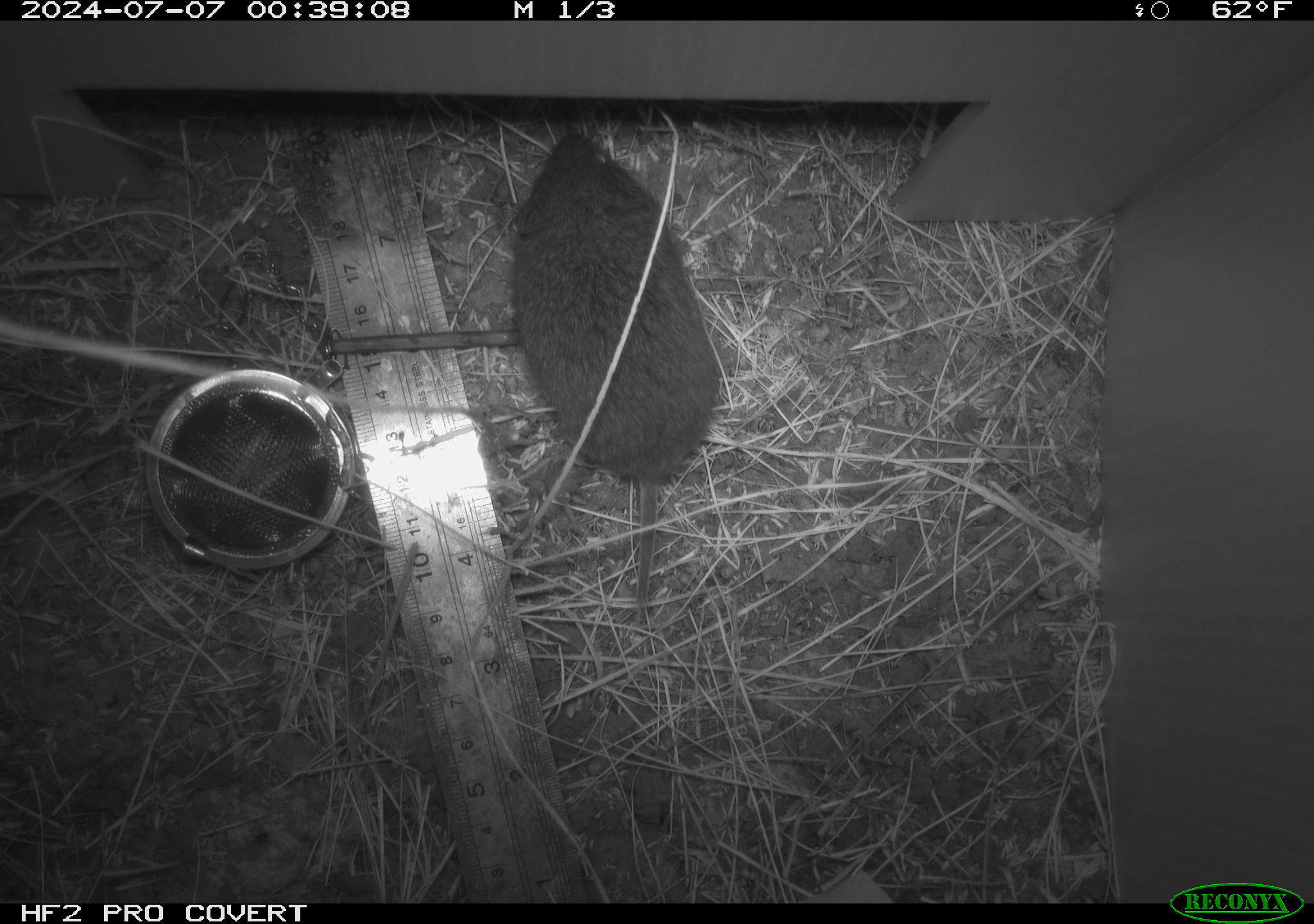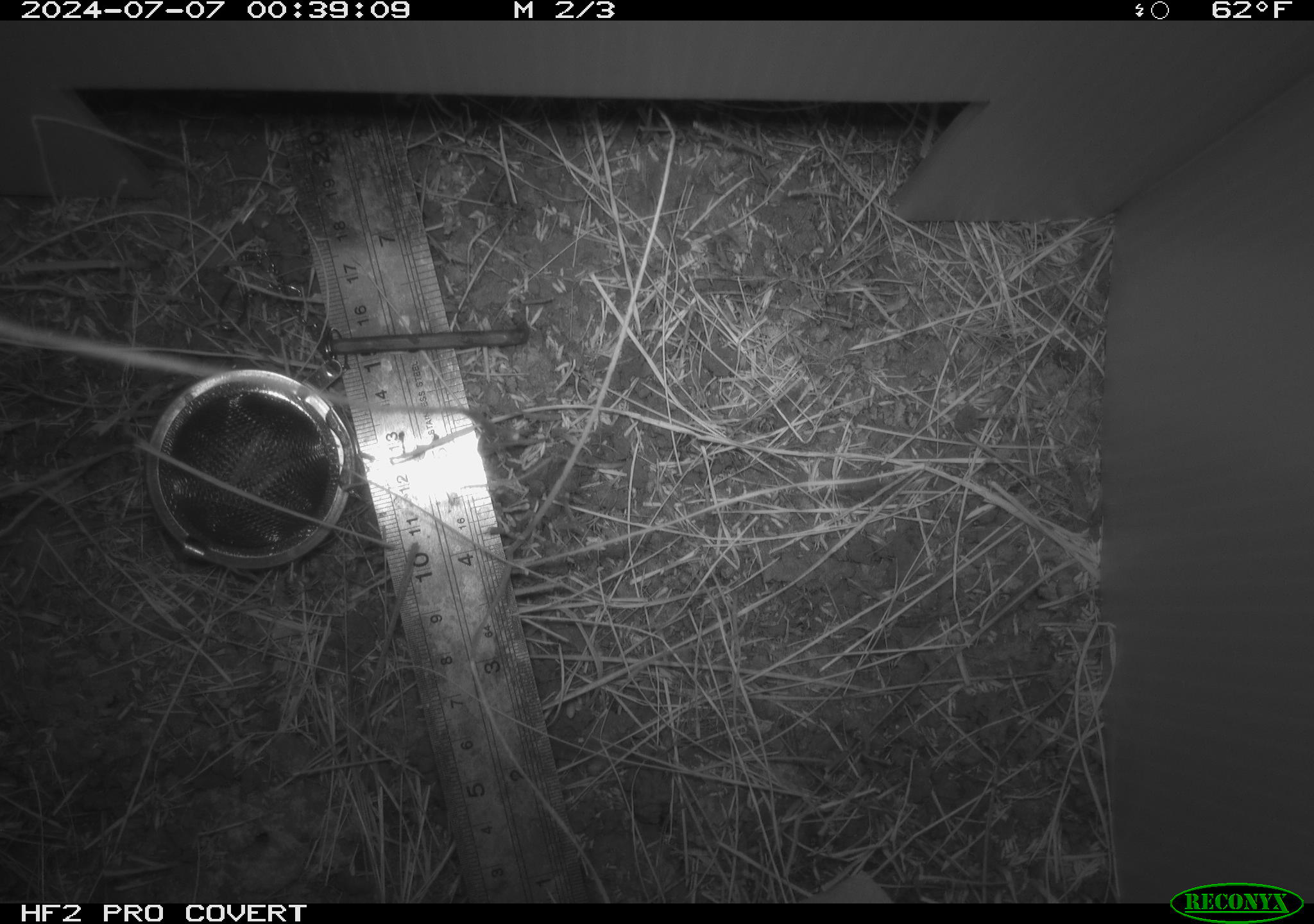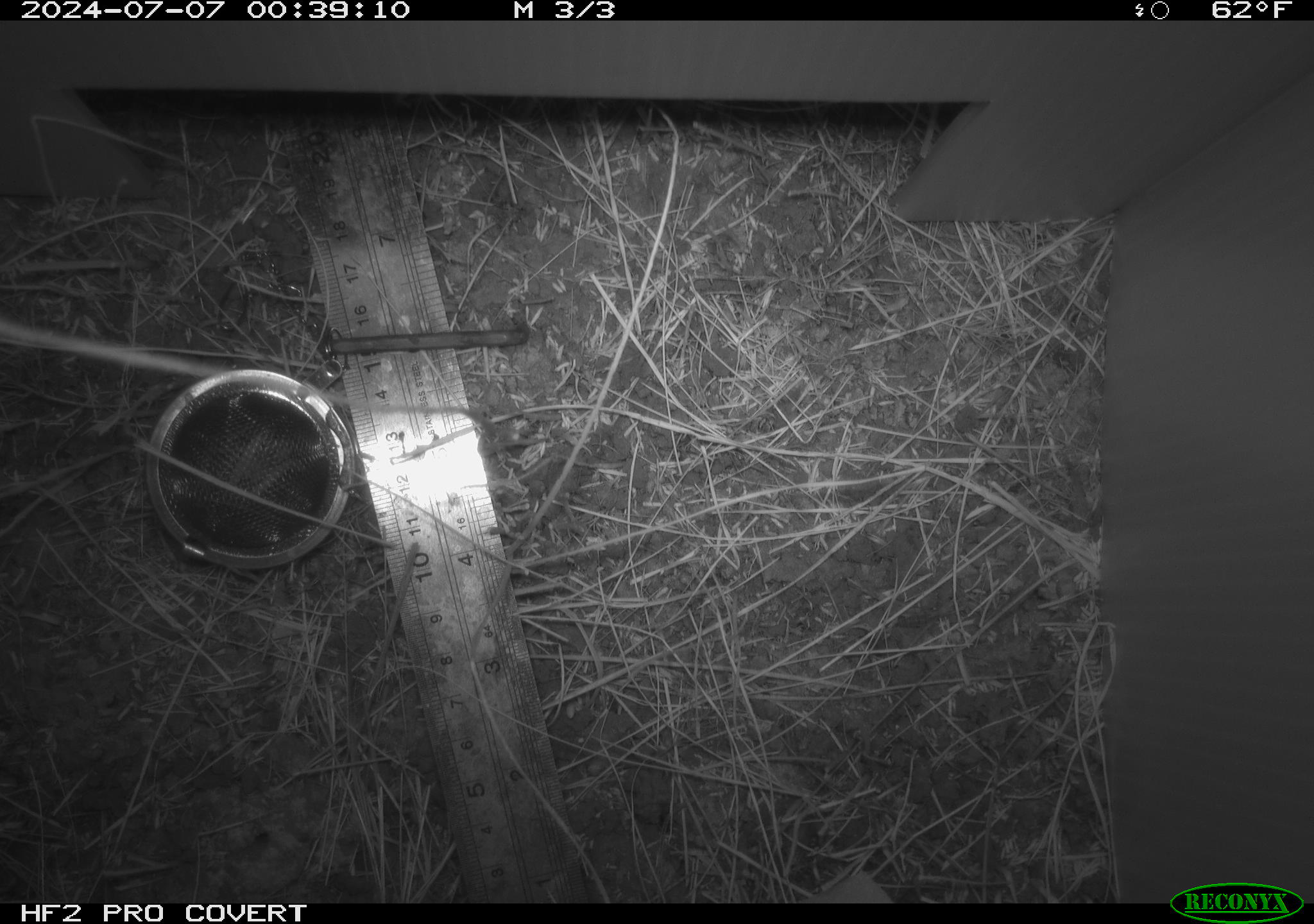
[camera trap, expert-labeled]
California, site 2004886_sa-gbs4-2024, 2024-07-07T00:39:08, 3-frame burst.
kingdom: Animalia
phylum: Chordata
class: Mammalia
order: Rodentia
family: Cricetidae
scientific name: Arvicolinae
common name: voles, lemmings, and muskrats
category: arvicolinae subfamily